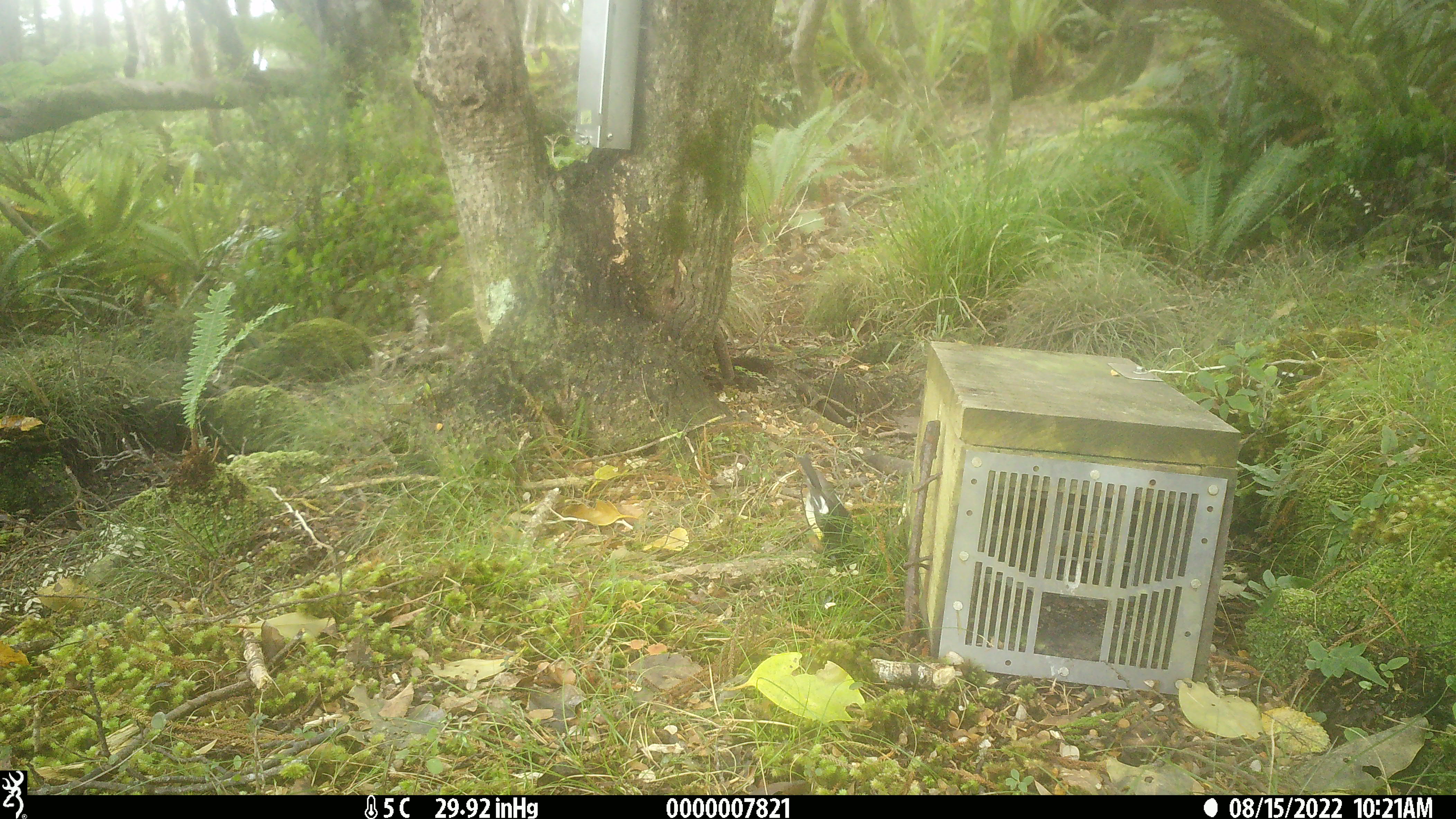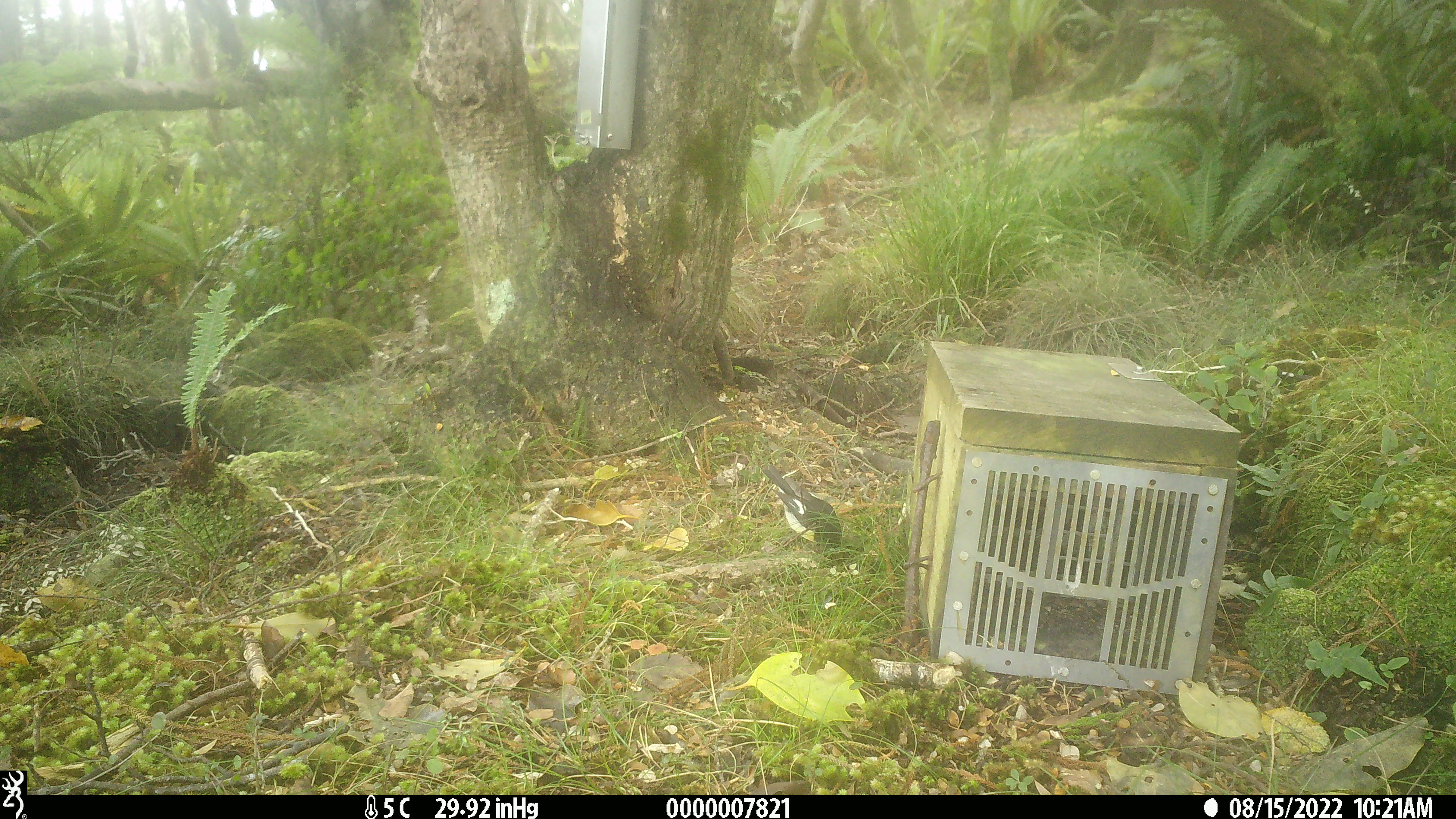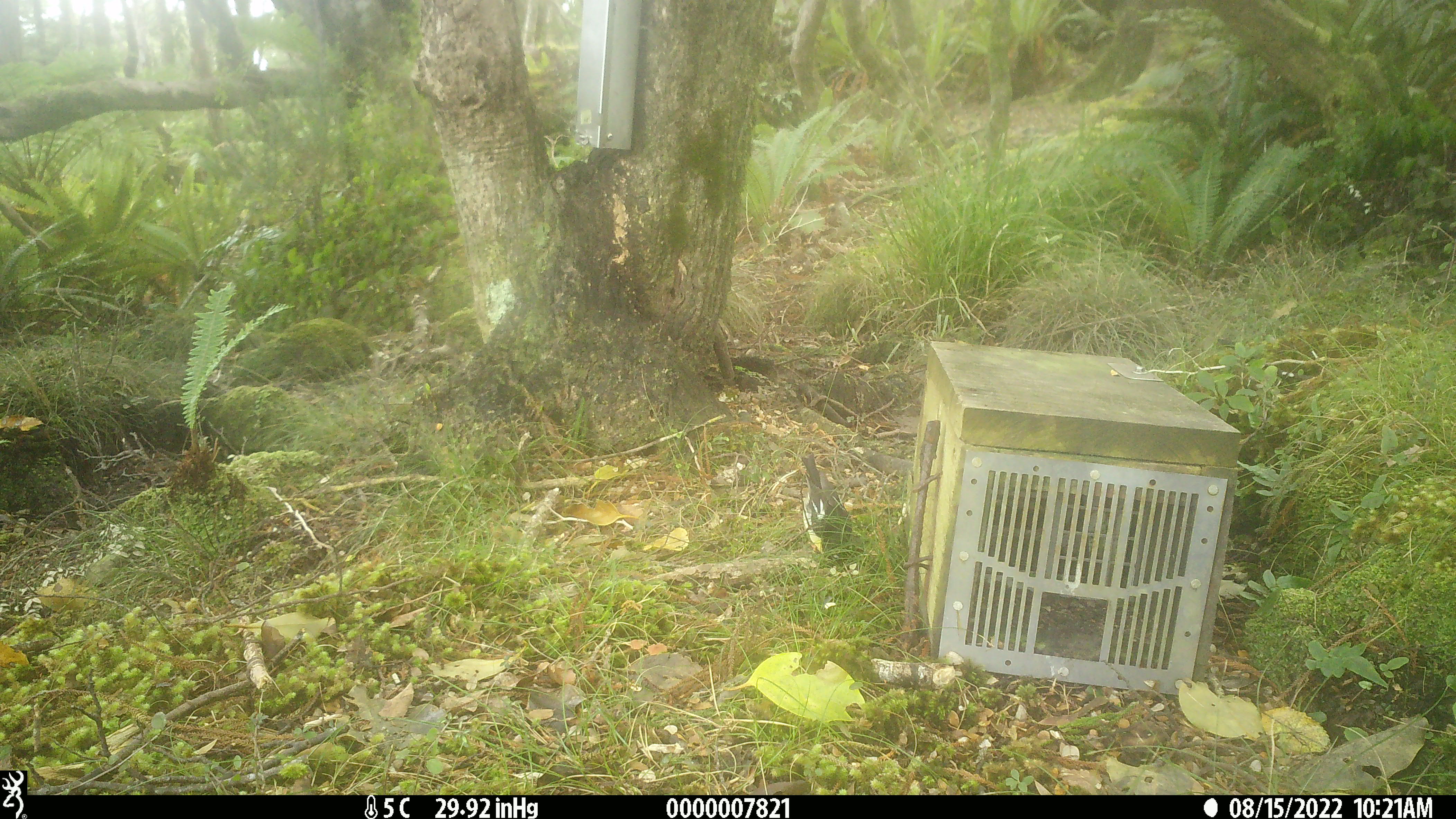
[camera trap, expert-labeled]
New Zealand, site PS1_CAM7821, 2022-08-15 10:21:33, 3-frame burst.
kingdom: Animalia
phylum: Chordata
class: Aves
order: Passeriformes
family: Petroicidae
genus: Petroica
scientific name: Petroica macrocephala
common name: tomtit